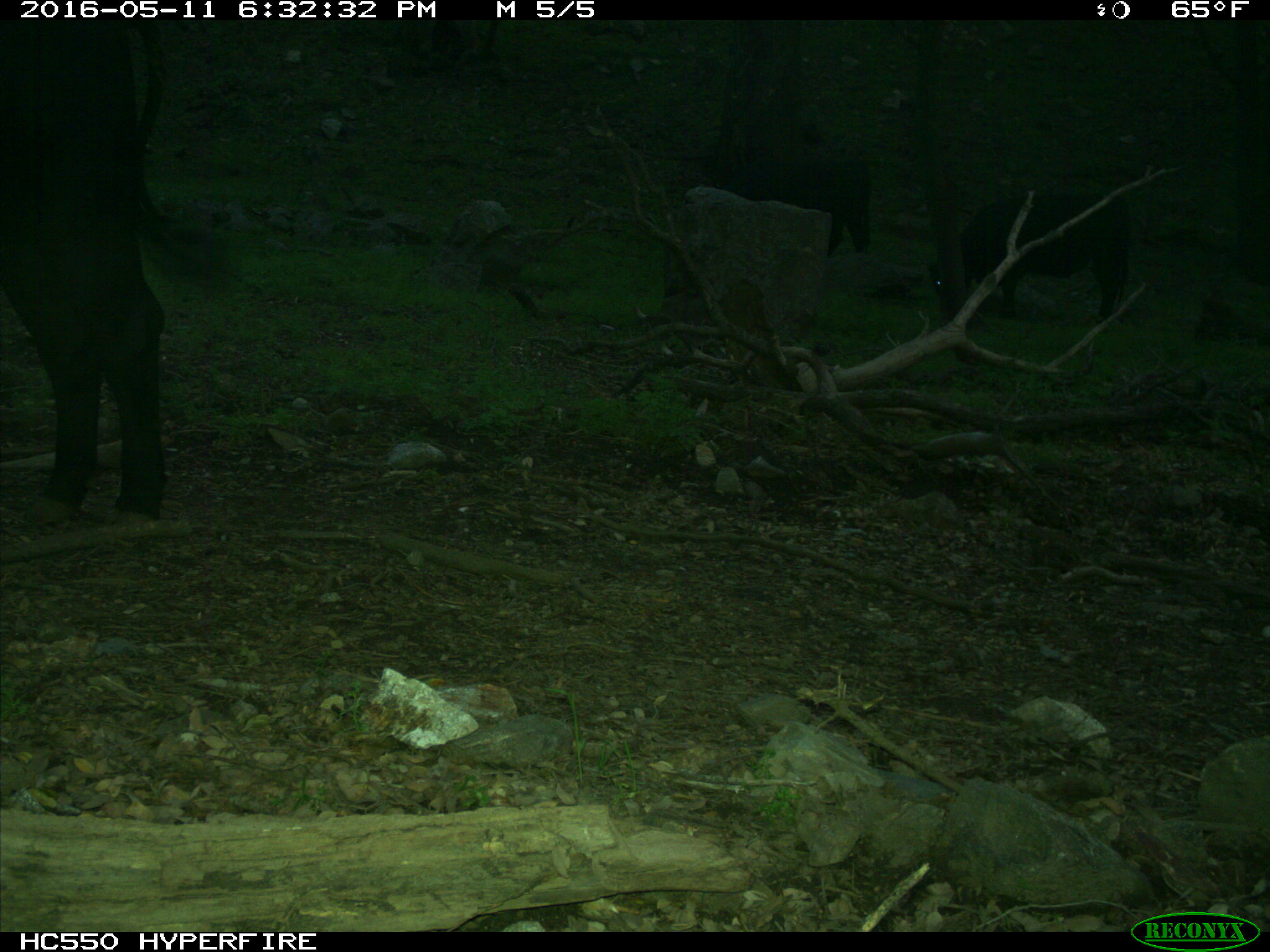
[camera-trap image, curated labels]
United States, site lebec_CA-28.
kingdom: Animalia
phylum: Chordata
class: Mammalia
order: Artiodactyla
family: Bovidae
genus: Bos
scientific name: Bos taurus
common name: domestic cow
Bos taurus (domestic cow).